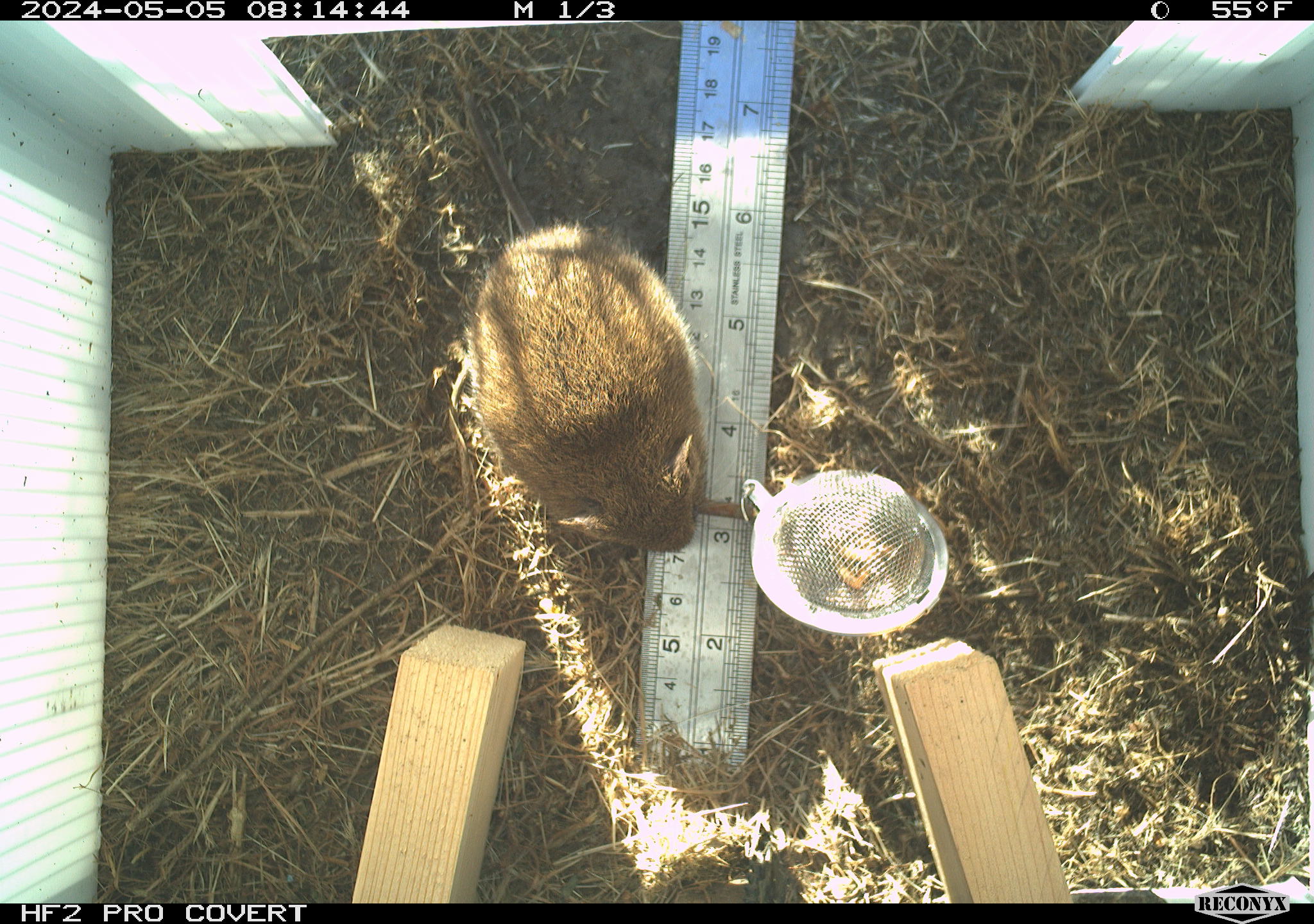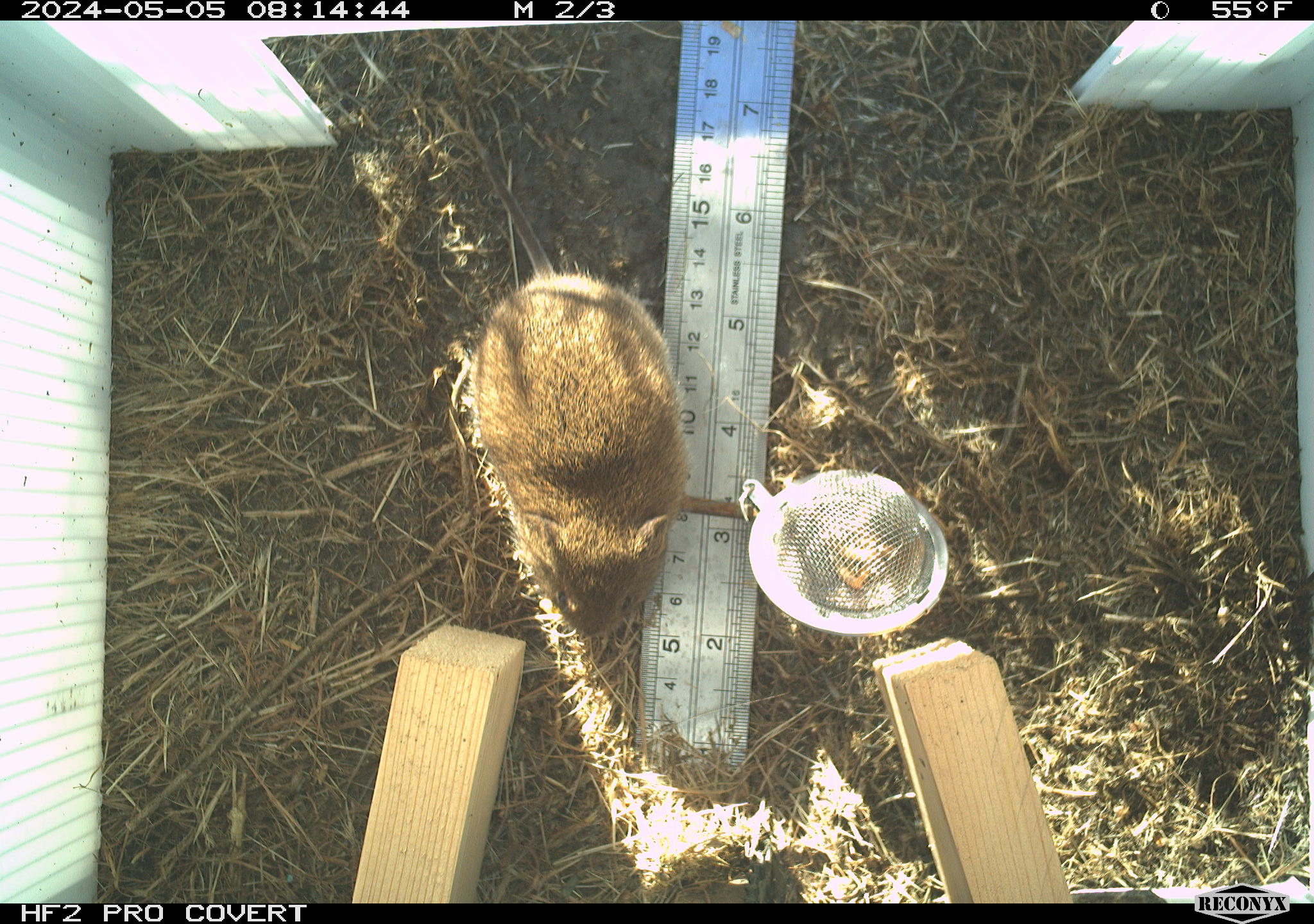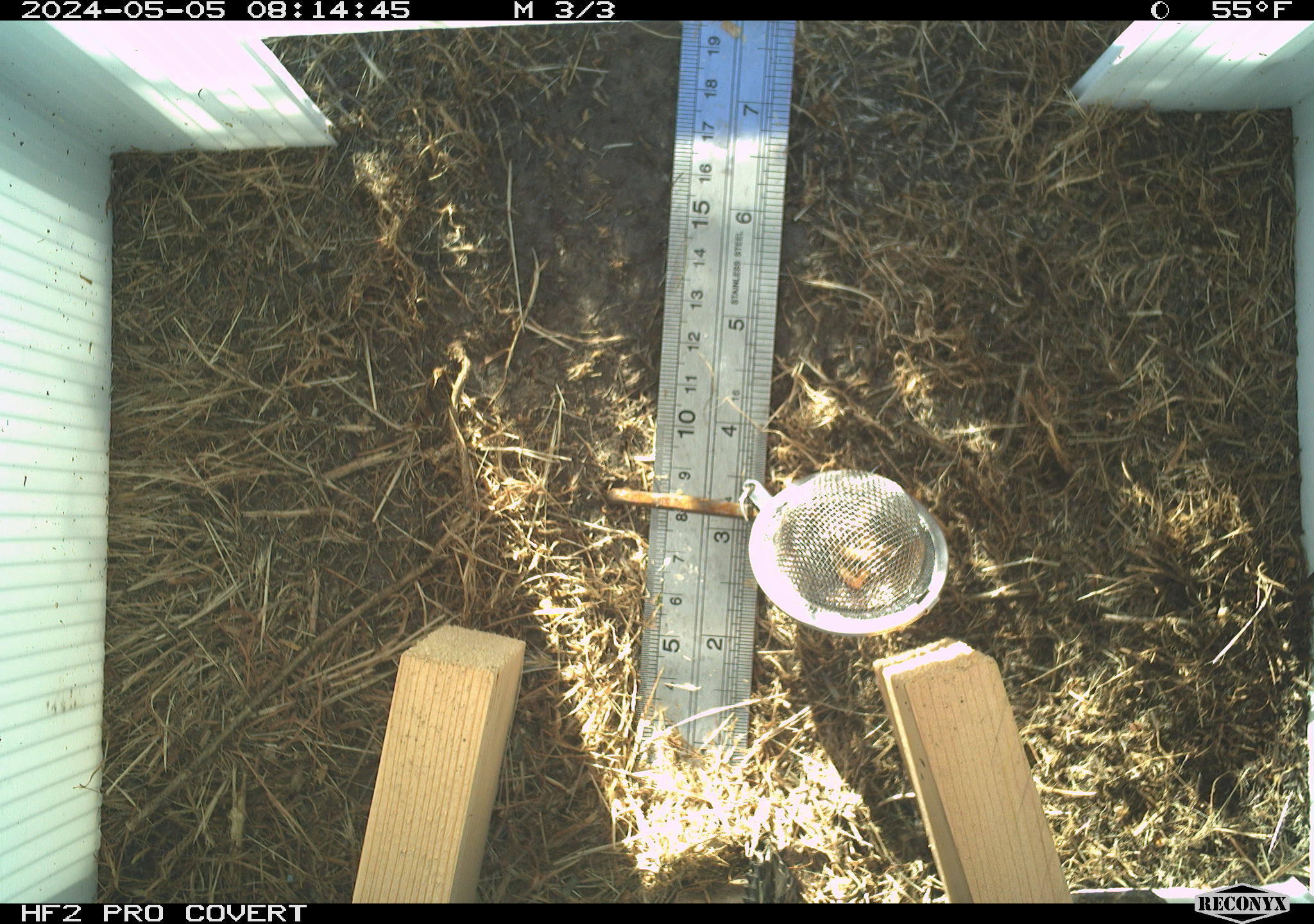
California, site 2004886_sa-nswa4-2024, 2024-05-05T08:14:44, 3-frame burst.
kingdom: Animalia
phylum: Chordata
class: Mammalia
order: Rodentia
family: Cricetidae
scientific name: Arvicolinae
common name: voles, lemmings, and muskrats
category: arvicolinae subfamily